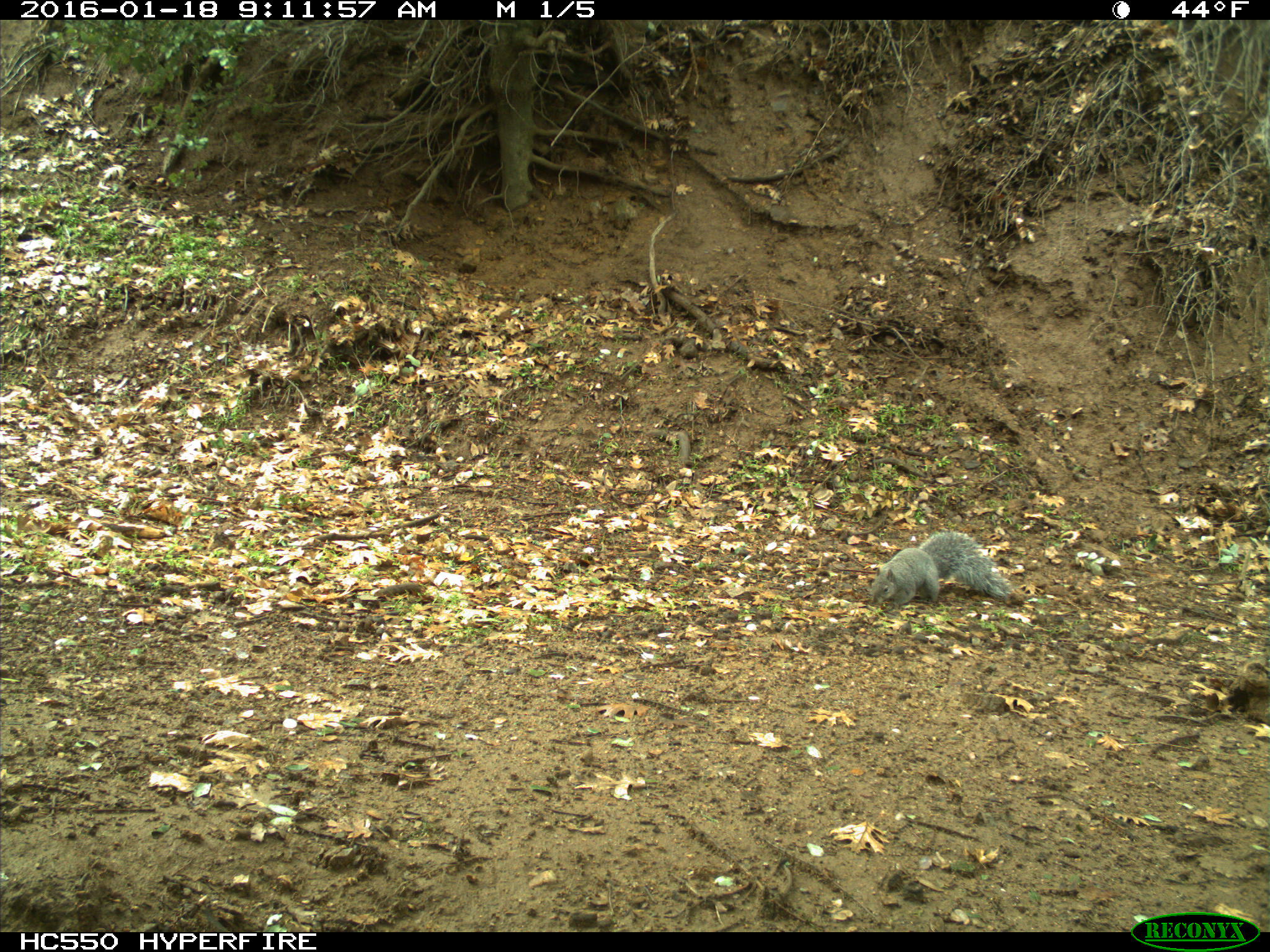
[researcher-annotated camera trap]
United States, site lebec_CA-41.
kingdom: Animalia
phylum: Chordata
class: Mammalia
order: Rodentia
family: Sciuridae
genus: Sciurus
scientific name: Sciurus carolinensis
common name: eastern gray squirrel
Sciurus carolinensis (eastern gray squirrel).